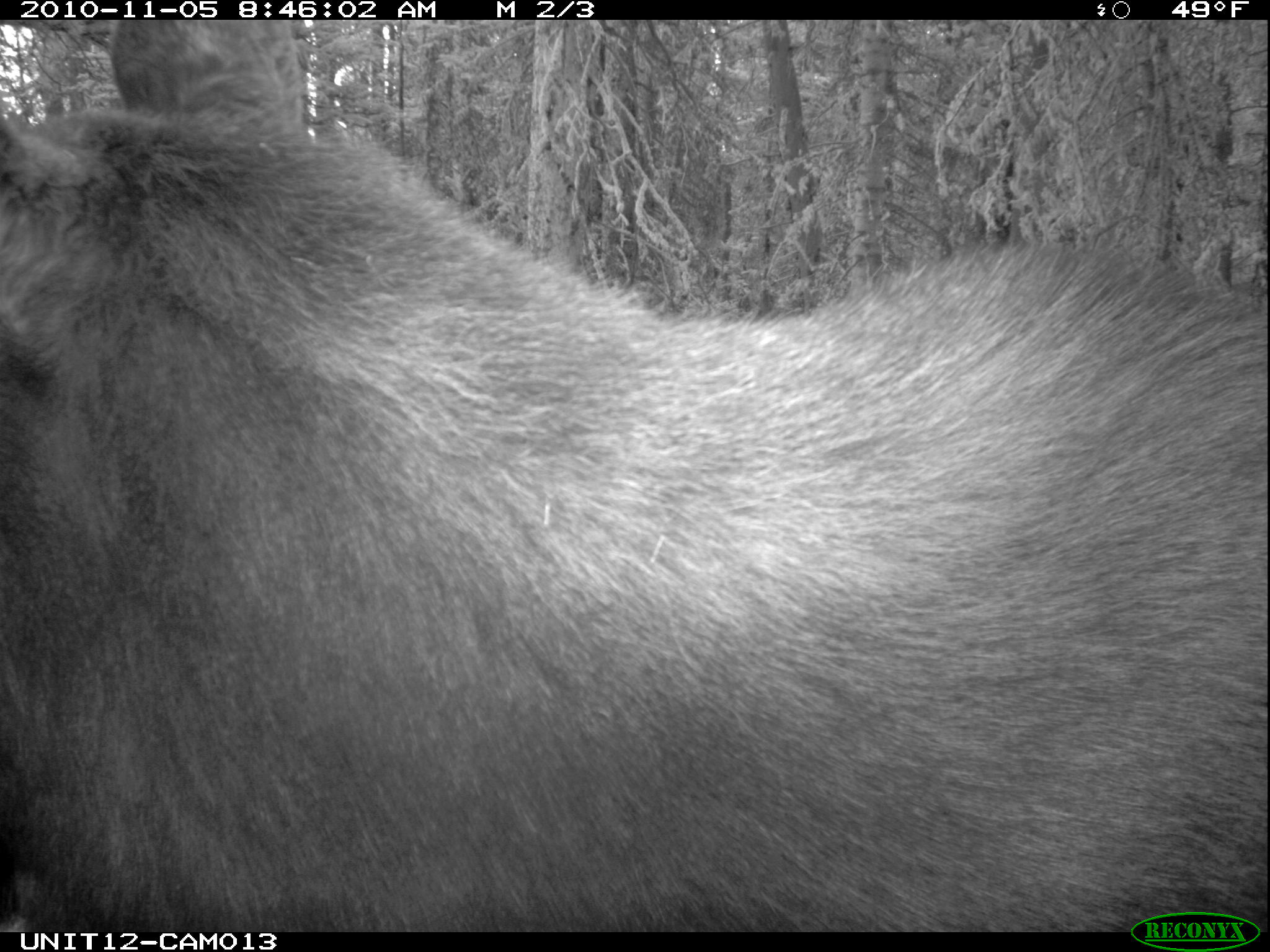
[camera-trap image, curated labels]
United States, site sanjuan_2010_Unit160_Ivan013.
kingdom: Animalia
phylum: Chordata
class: Mammalia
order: Artiodactyla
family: Cervidae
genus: Alces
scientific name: Alces alces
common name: moose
Alces alces (moose).